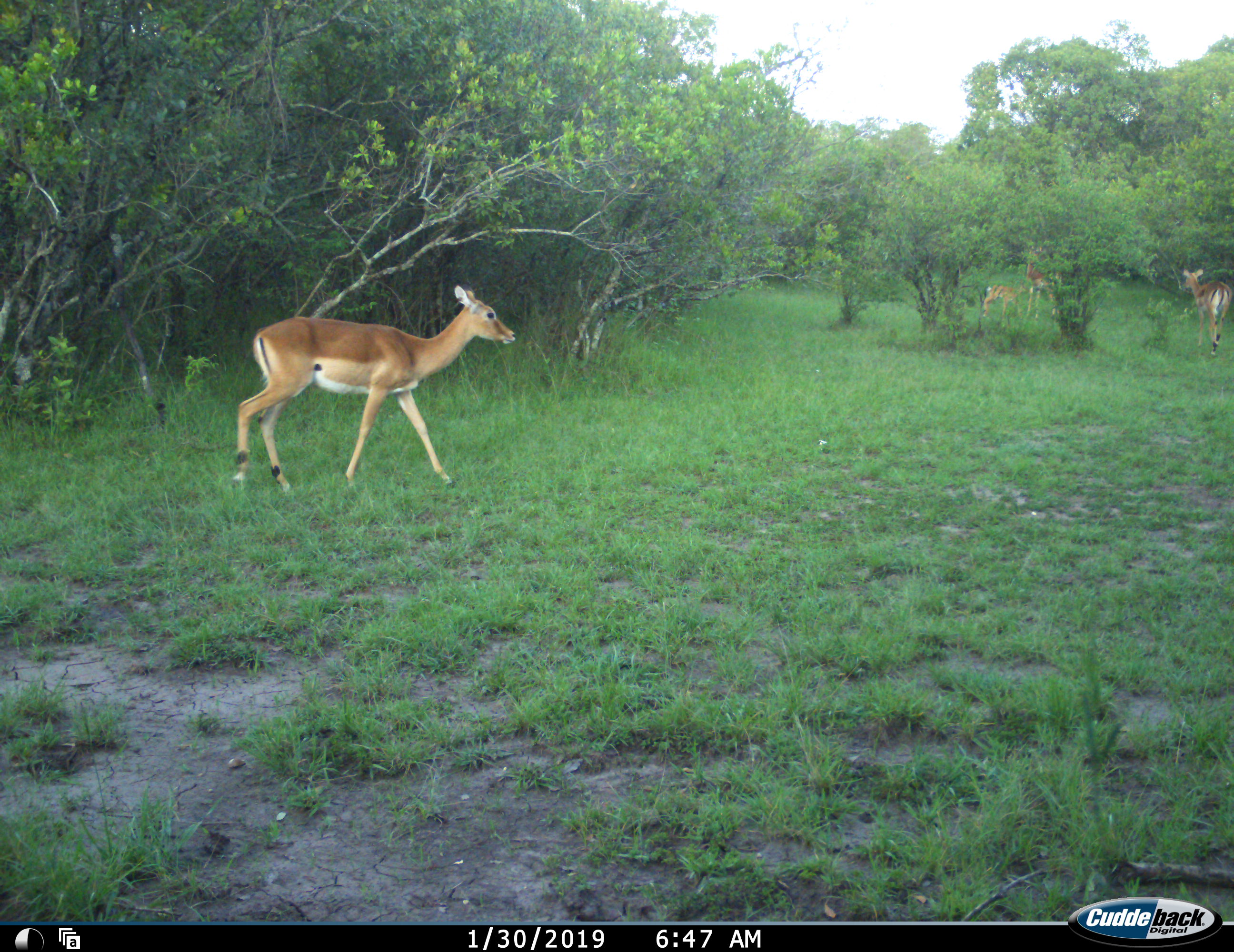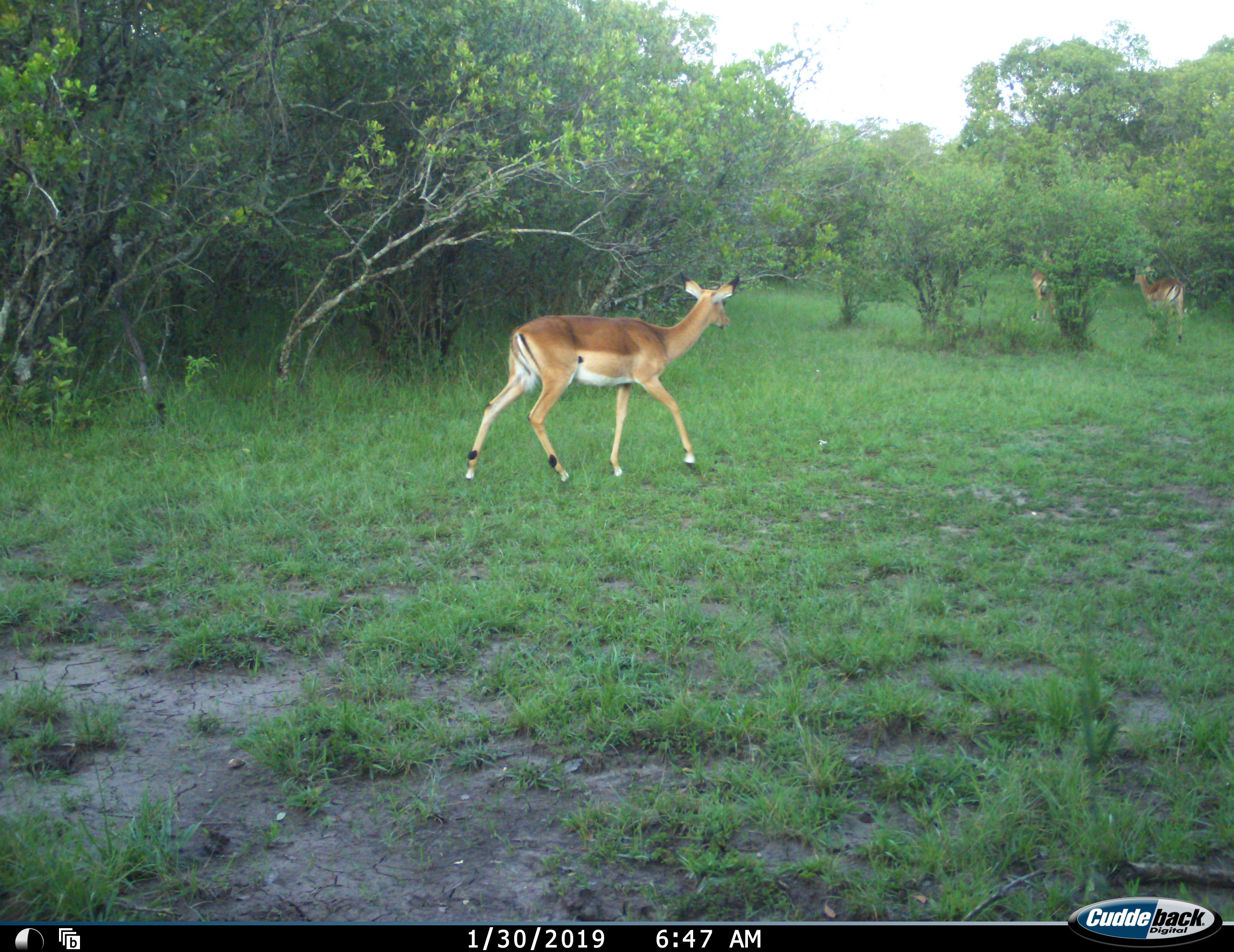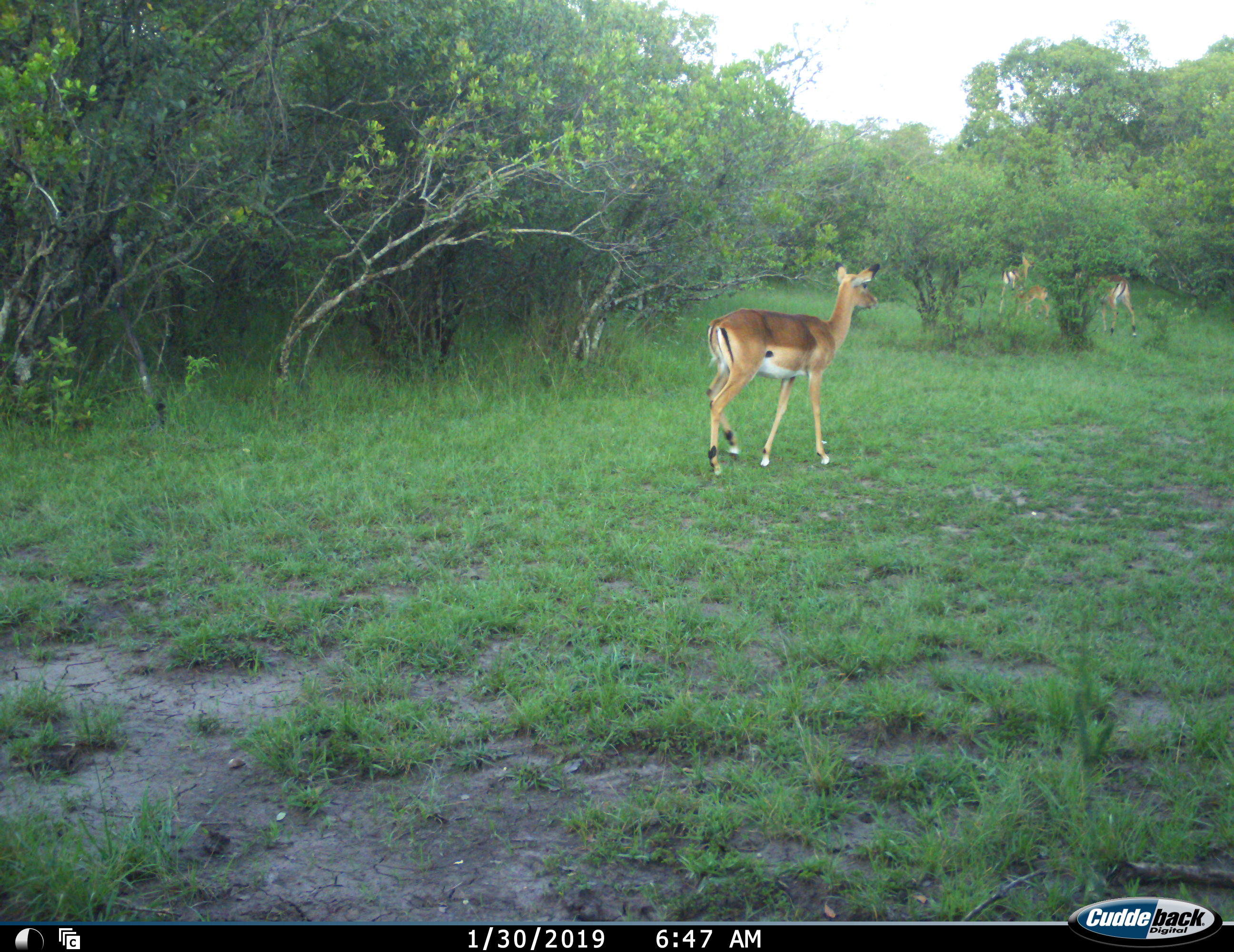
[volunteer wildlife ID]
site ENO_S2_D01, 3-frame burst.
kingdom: Animalia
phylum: Chordata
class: Mammalia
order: Artiodactyla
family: Bovidae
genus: Aepyceros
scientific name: Aepyceros melampus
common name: impala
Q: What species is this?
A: Impala (Aepyceros melampus).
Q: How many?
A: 4.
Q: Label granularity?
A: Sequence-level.